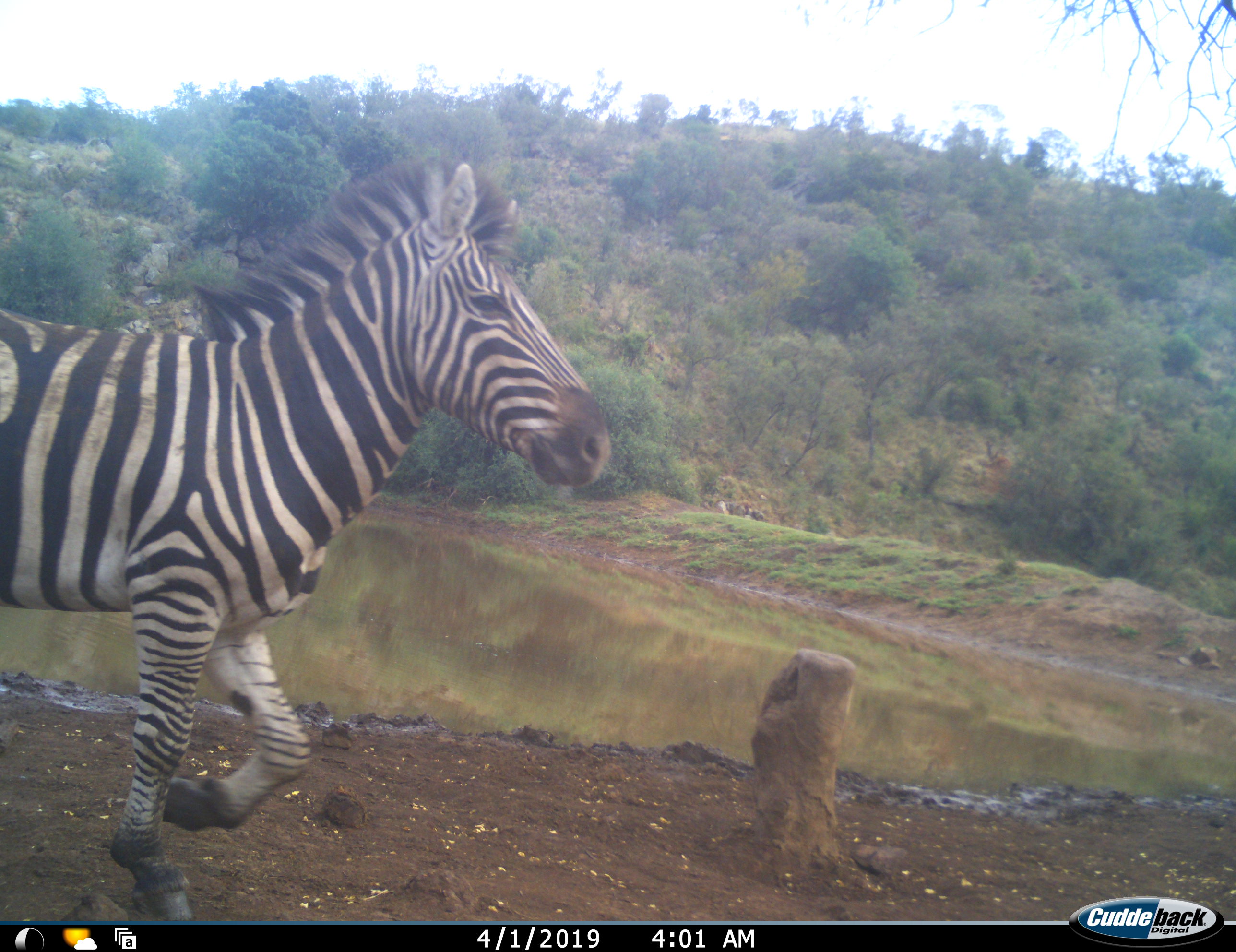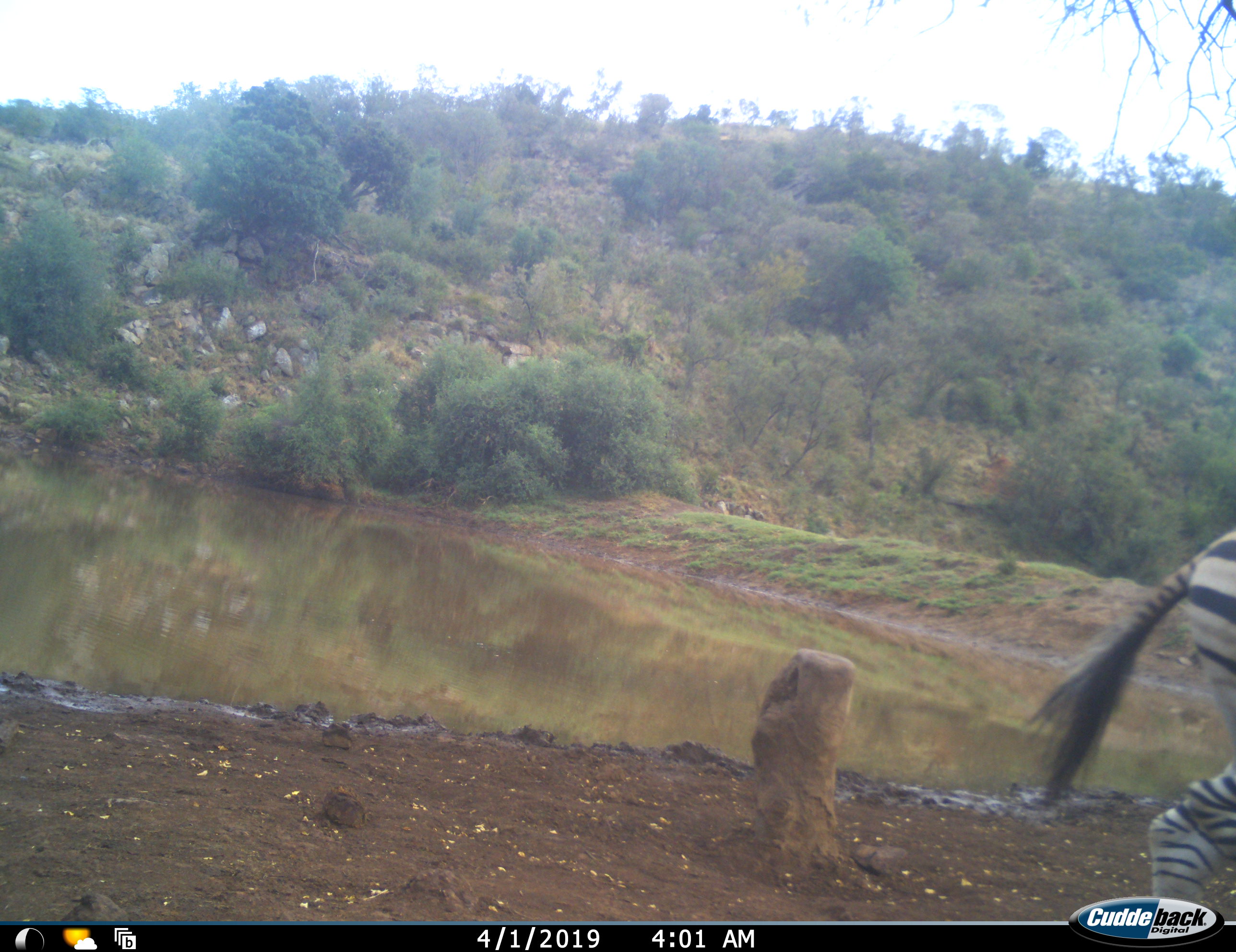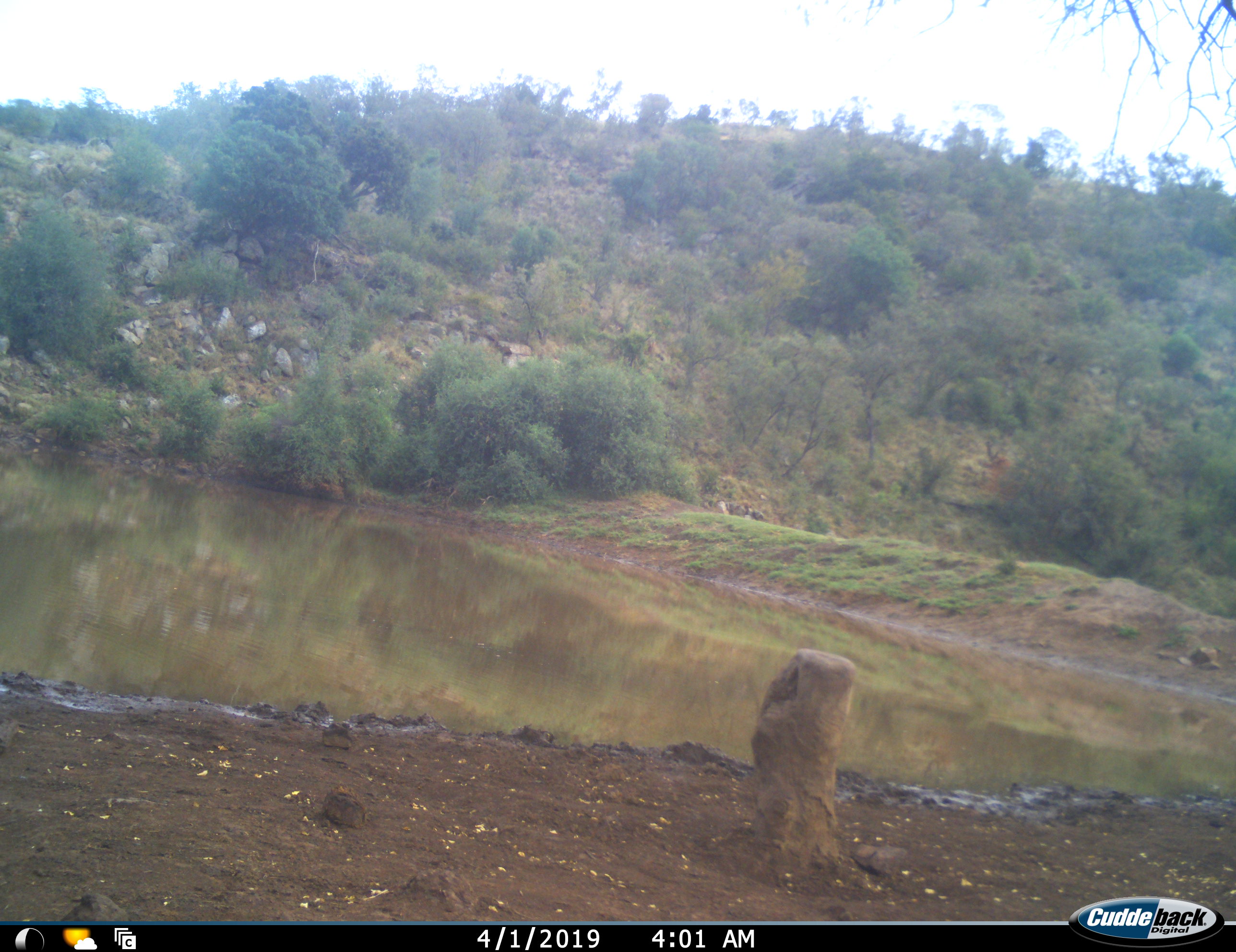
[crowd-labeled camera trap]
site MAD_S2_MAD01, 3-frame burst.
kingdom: Animalia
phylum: Chordata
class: Mammalia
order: Perissodactyla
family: Equidae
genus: Equus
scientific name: Equus quagga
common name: plains zebra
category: zebraplains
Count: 1.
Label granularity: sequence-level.